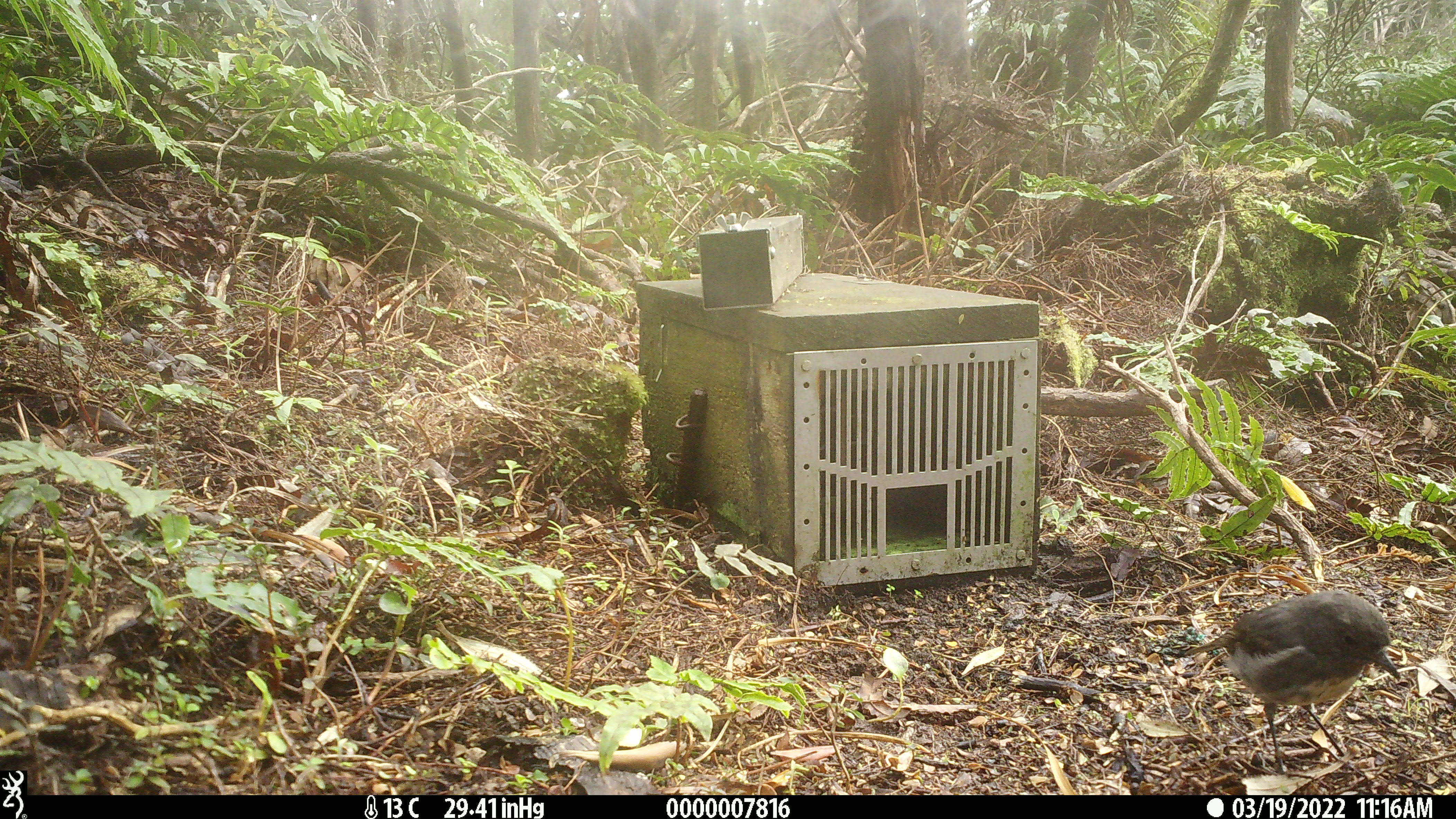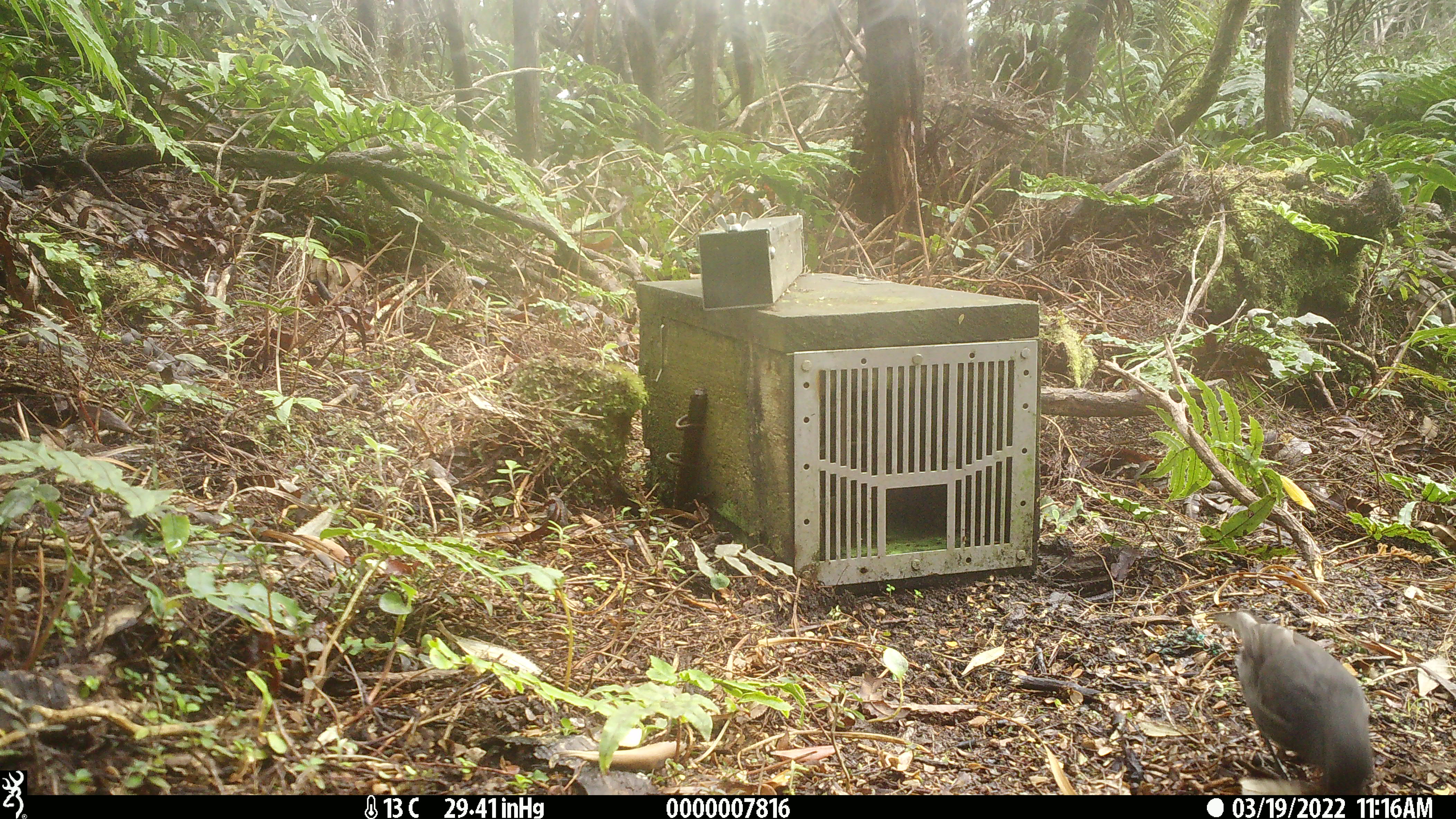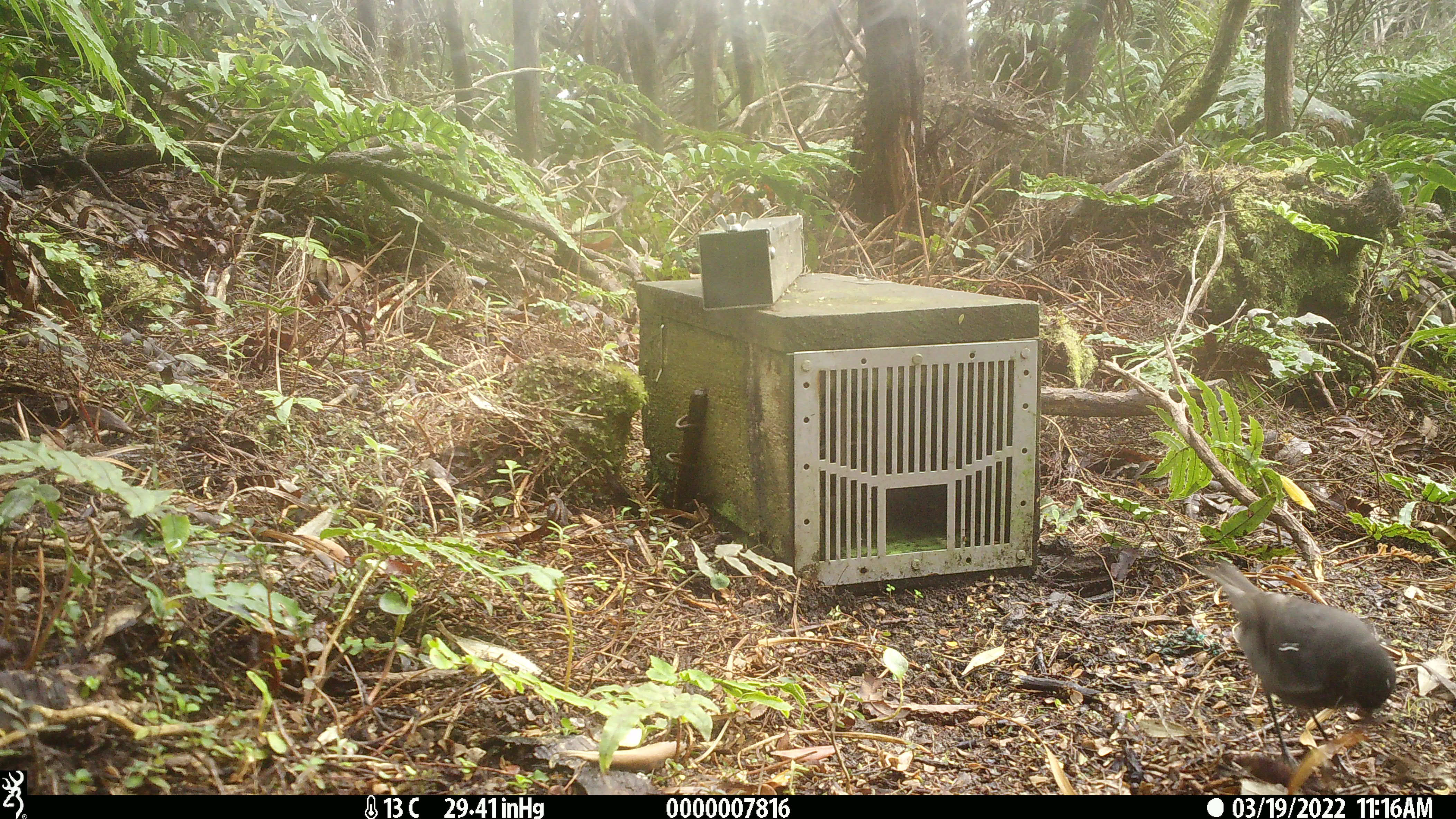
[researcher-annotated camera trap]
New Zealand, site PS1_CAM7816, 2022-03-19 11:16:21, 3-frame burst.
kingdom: Animalia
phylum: Chordata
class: Aves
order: Passeriformes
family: Petroicidae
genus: Petroica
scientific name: Petroica australis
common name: new zealand robin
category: robin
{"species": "robin (new zealand robin) (Petroica australis)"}